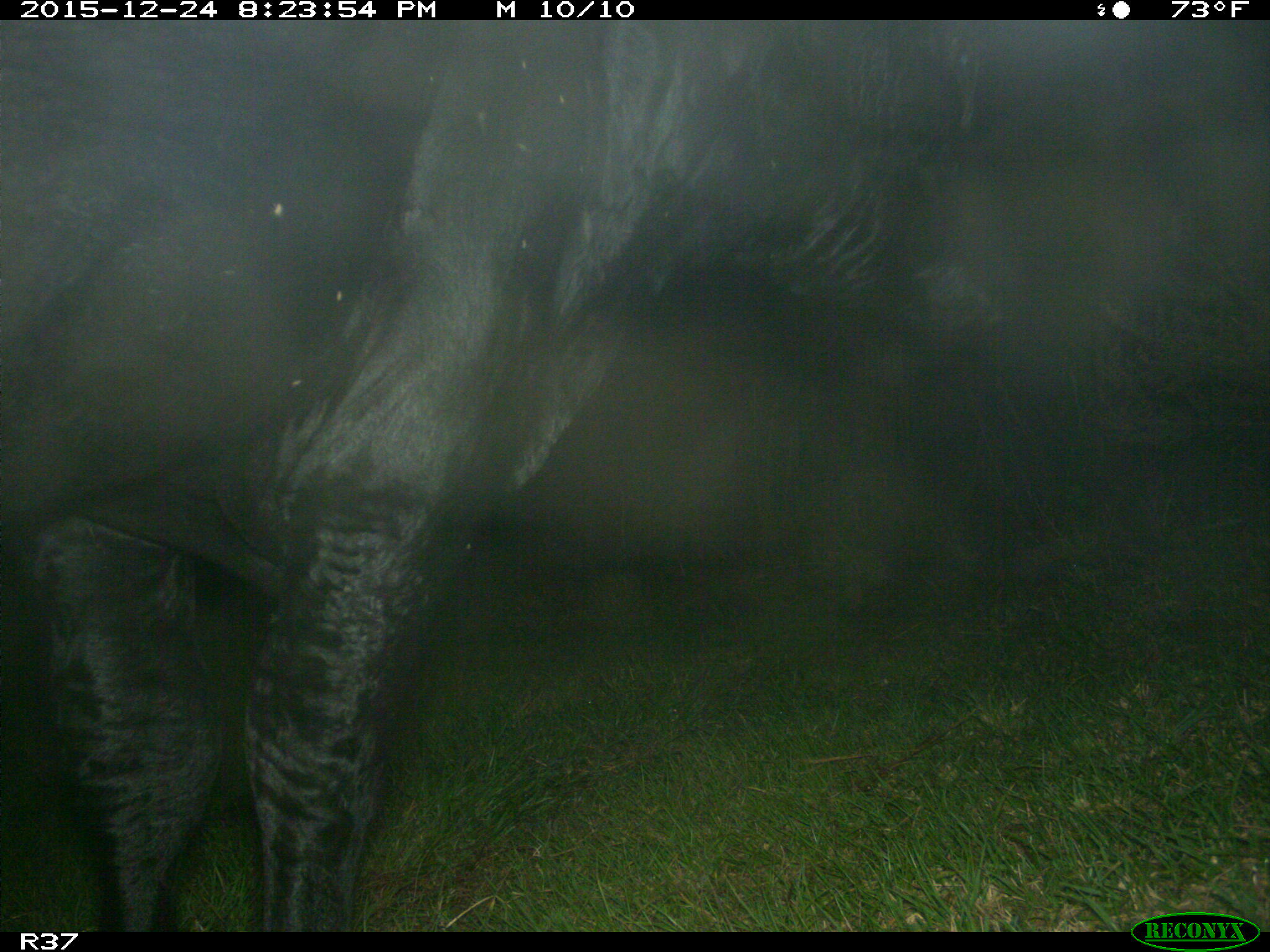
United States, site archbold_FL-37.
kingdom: Animalia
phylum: Chordata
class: Mammalia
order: Artiodactyla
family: Bovidae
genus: Bos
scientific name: Bos taurus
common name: domestic cow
Bos taurus (domestic cow).